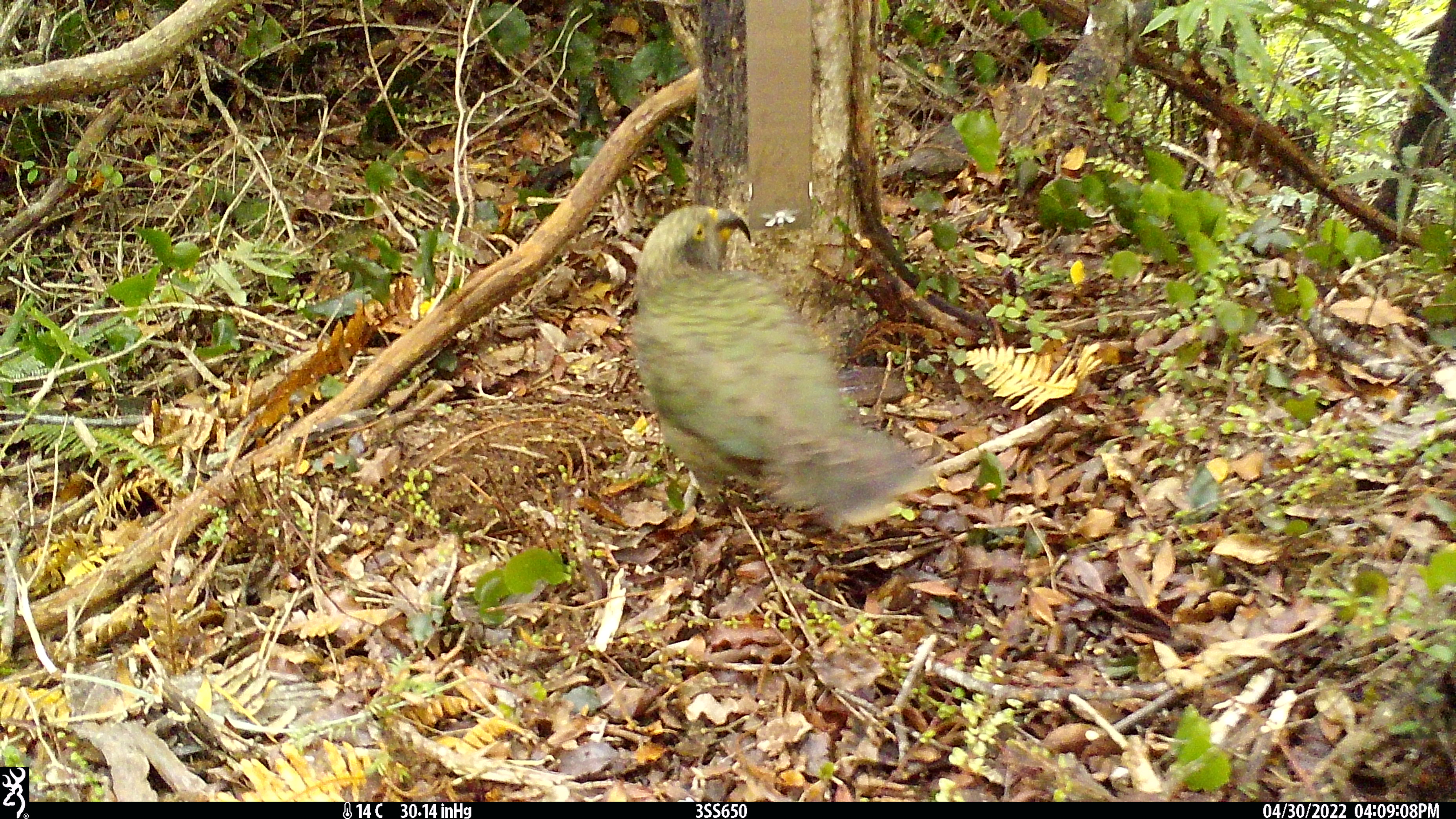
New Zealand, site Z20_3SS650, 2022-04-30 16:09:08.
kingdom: Animalia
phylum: Chordata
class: Aves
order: Psittaciformes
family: Strigopidae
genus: Nestor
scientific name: Nestor notabilis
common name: kea